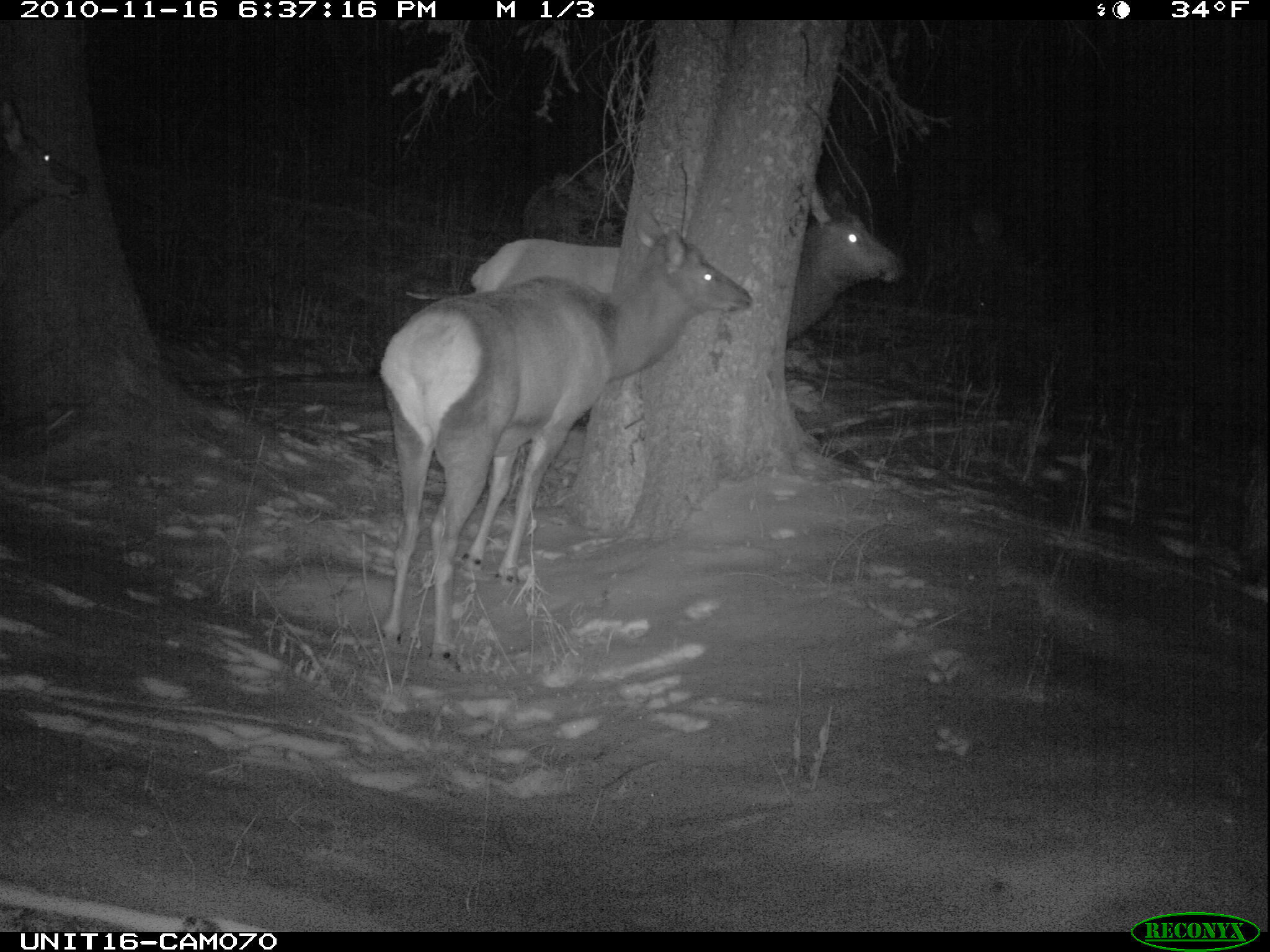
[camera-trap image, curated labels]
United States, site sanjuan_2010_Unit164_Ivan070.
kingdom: Animalia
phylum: Chordata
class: Mammalia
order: Artiodactyla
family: Cervidae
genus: Cervus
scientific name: Cervus elaphus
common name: red deer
Cervus elaphus (red deer).